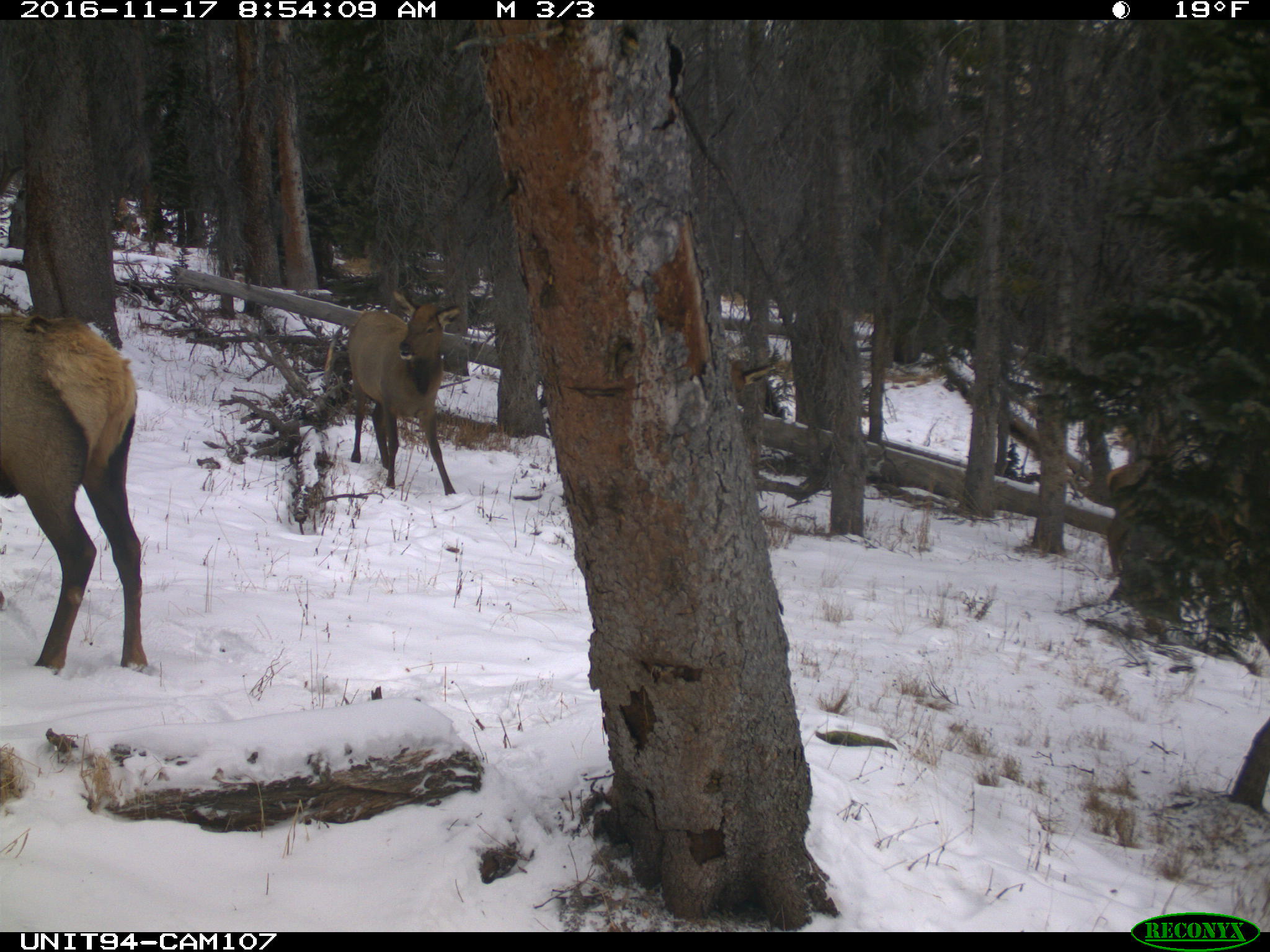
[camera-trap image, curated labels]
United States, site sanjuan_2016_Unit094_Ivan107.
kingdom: Animalia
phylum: Chordata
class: Mammalia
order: Artiodactyla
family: Cervidae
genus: Cervus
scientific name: Cervus elaphus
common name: red deer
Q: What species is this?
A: Cervus elaphus (red deer).